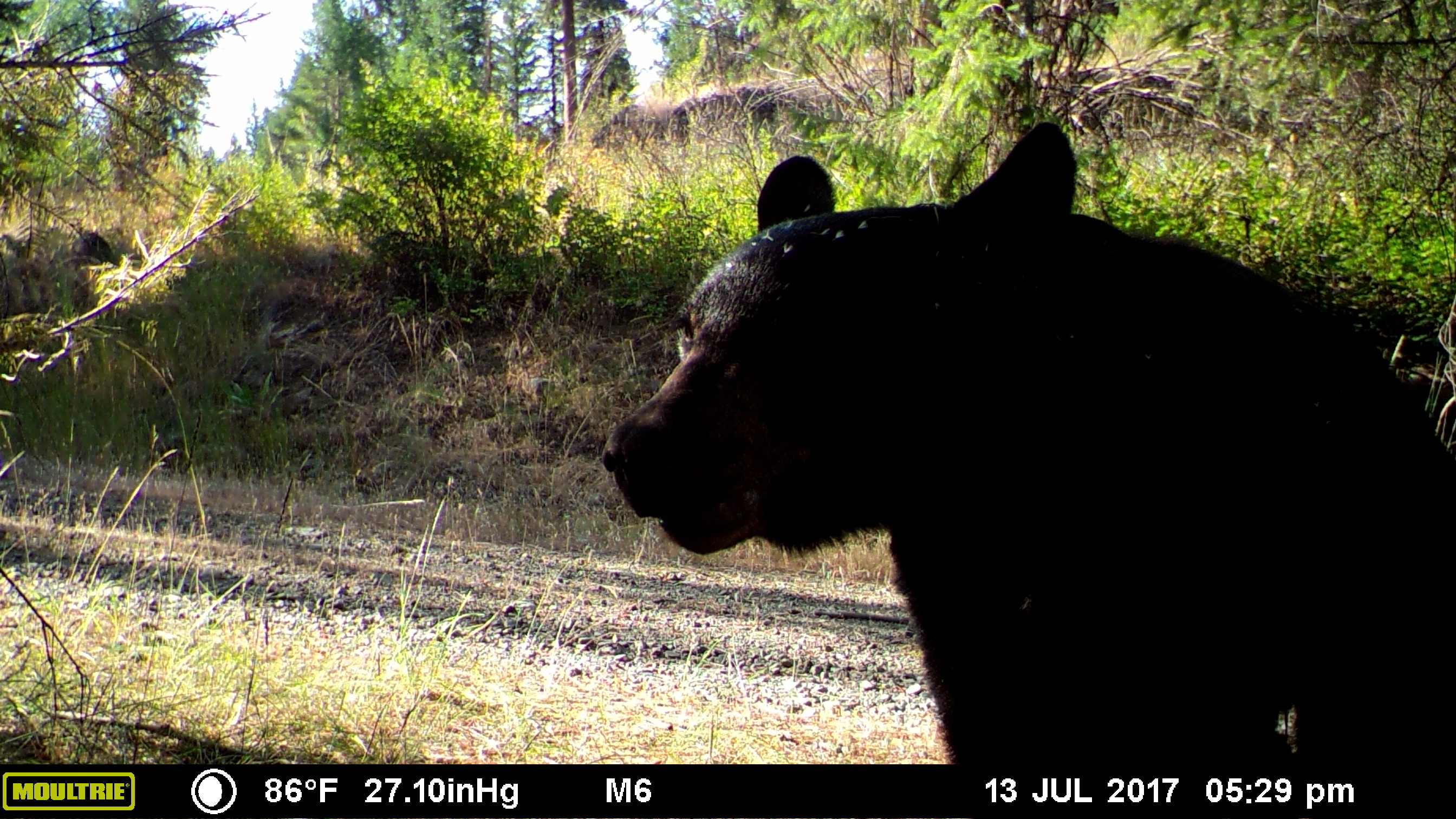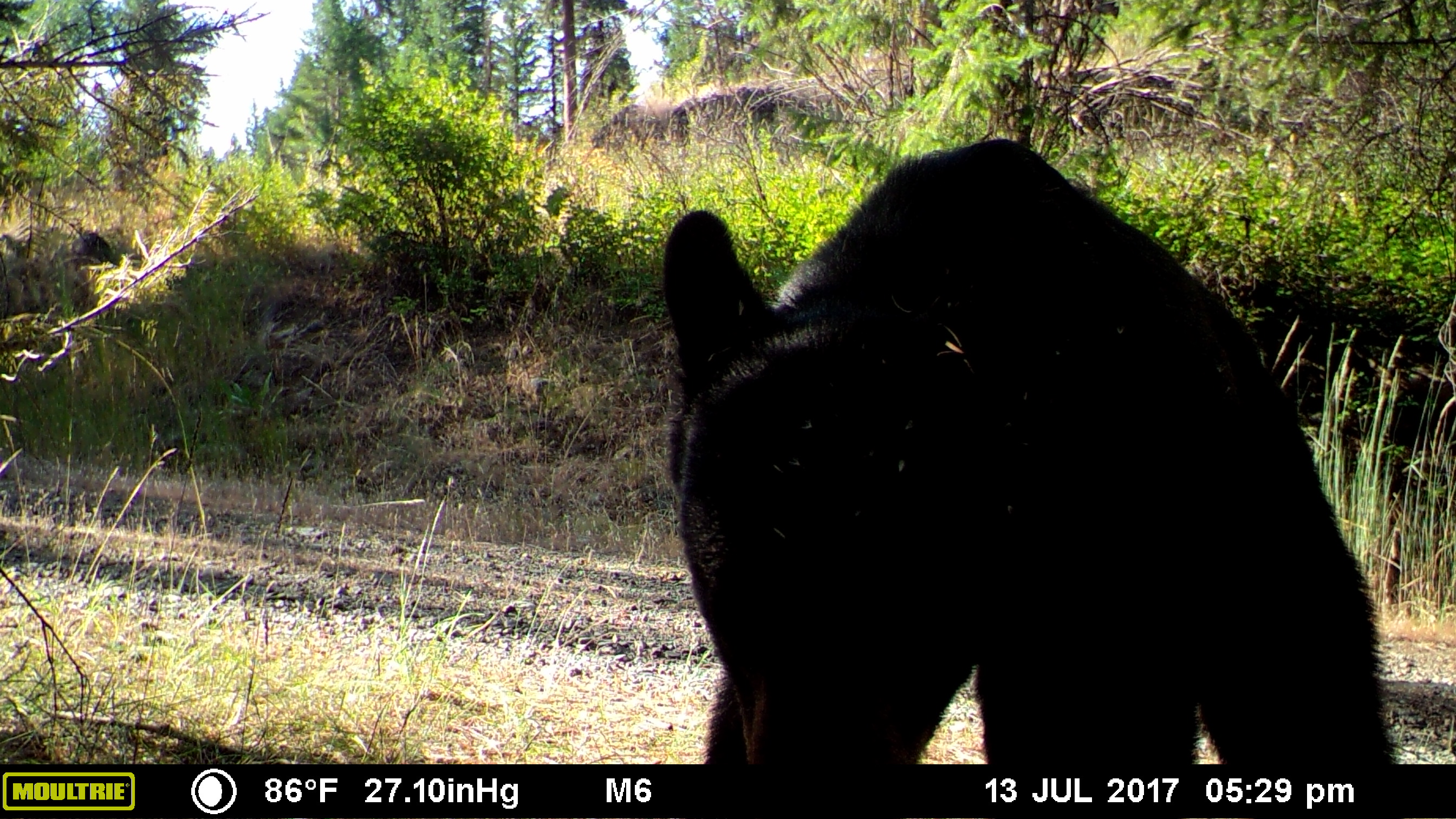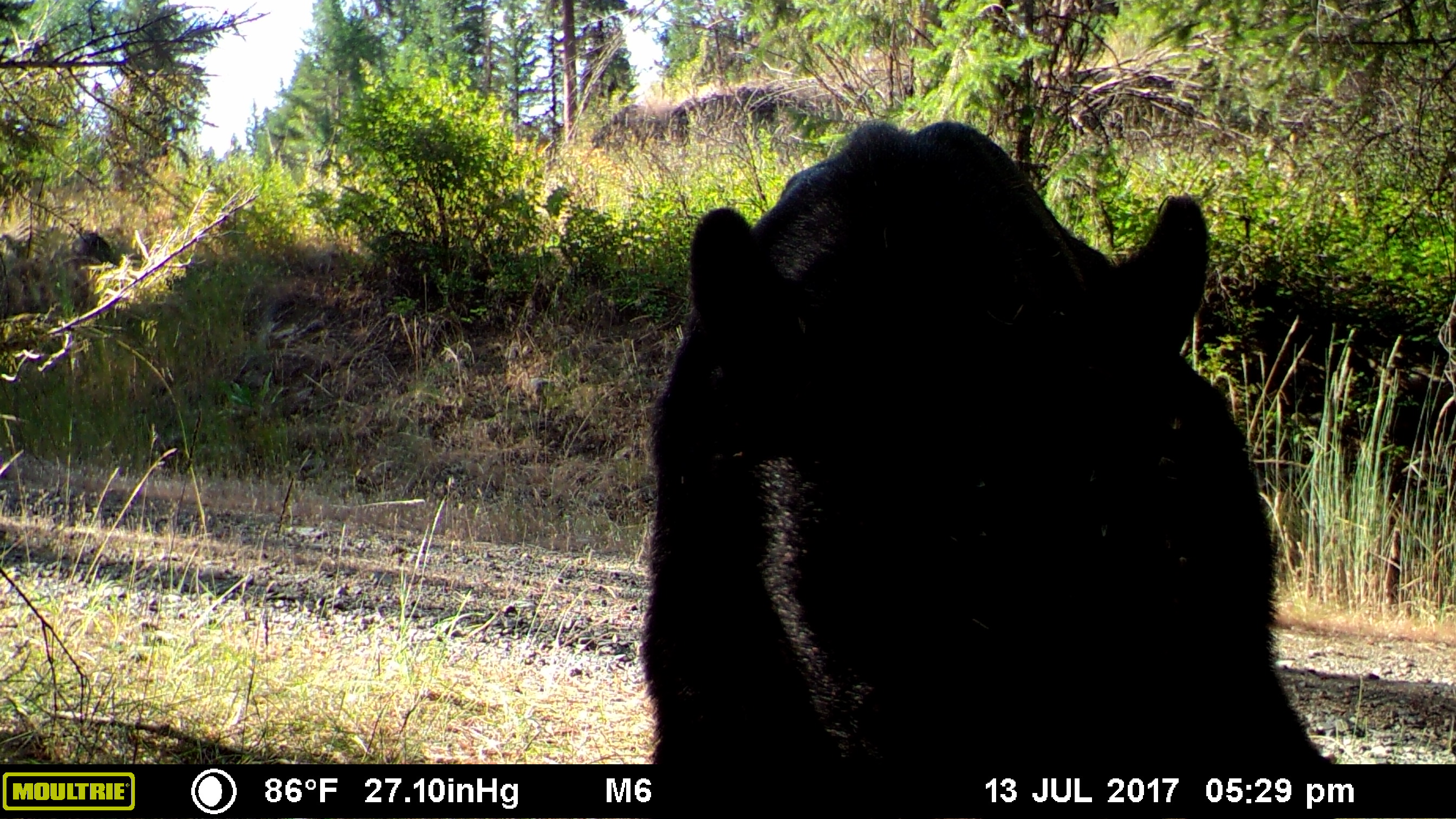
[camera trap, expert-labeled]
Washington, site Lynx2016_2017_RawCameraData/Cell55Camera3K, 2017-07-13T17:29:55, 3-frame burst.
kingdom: Animalia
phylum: Chordata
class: Mammalia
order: Carnivora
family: Ursidae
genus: Ursus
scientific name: Ursus americanus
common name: american black bear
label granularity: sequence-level